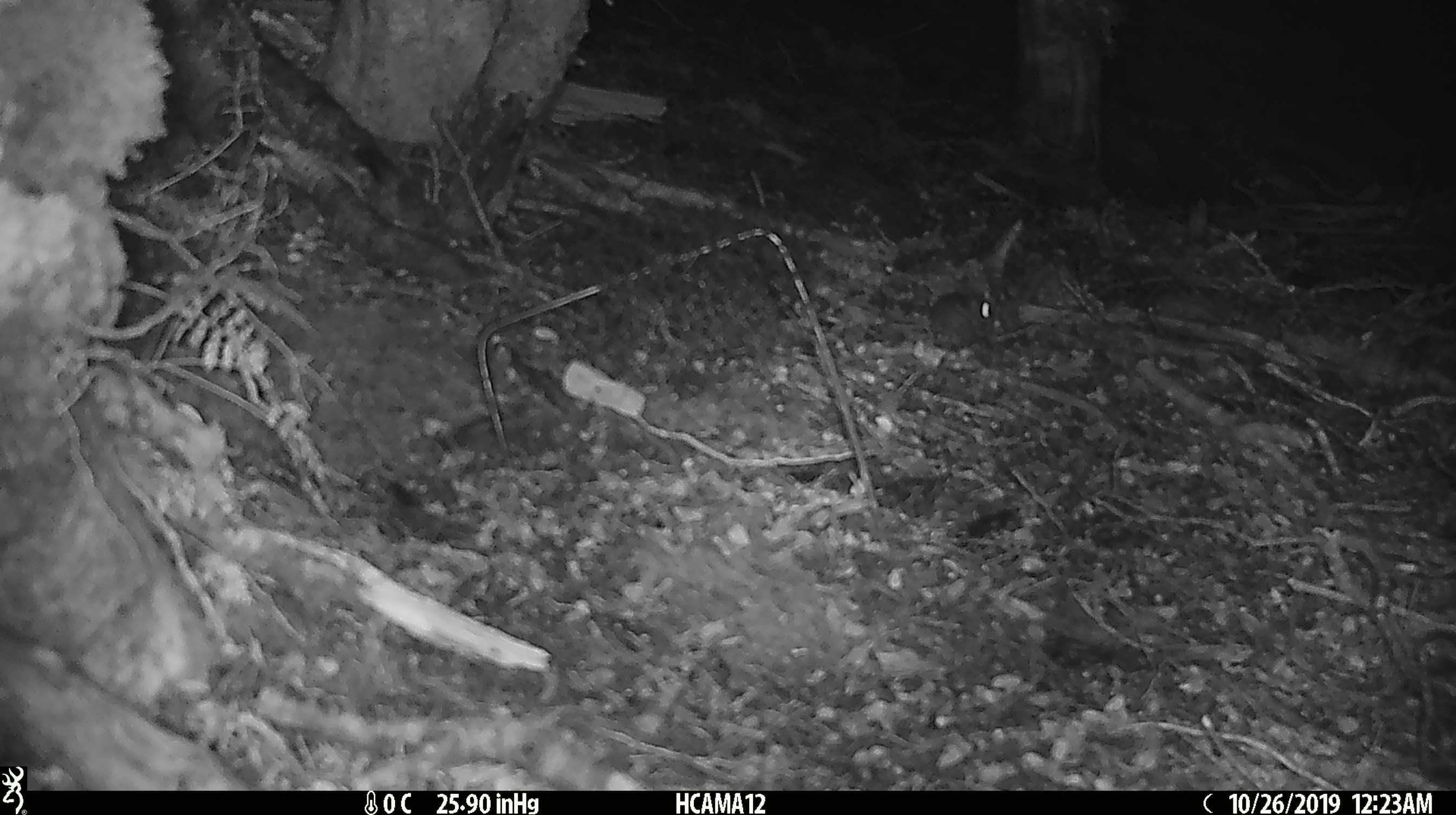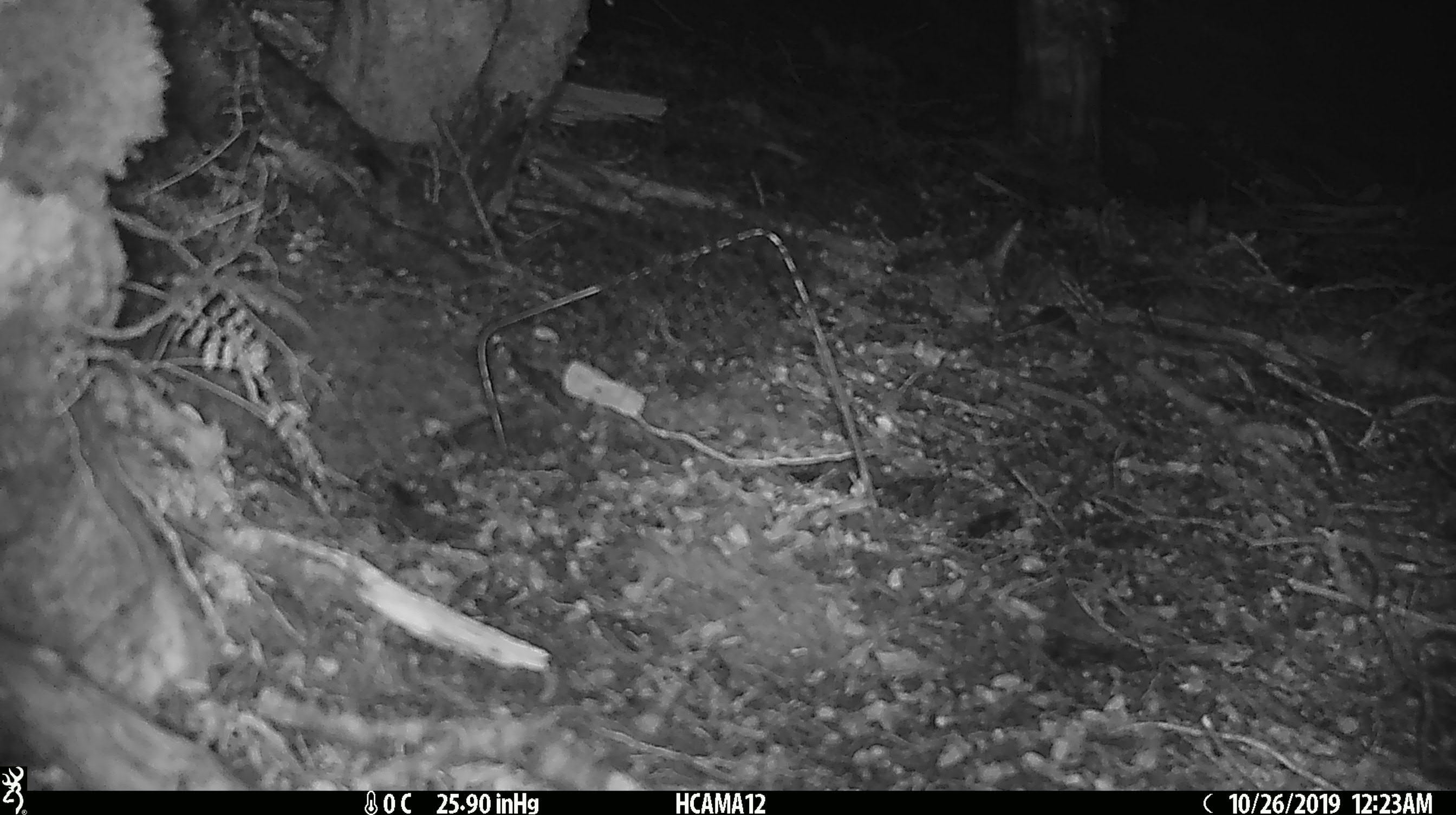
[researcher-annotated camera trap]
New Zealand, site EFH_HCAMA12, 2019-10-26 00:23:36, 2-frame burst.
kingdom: Animalia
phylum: Chordata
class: Mammalia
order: Rodentia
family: Muridae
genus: Mus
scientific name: Mus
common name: mouse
Mouse (Mus).